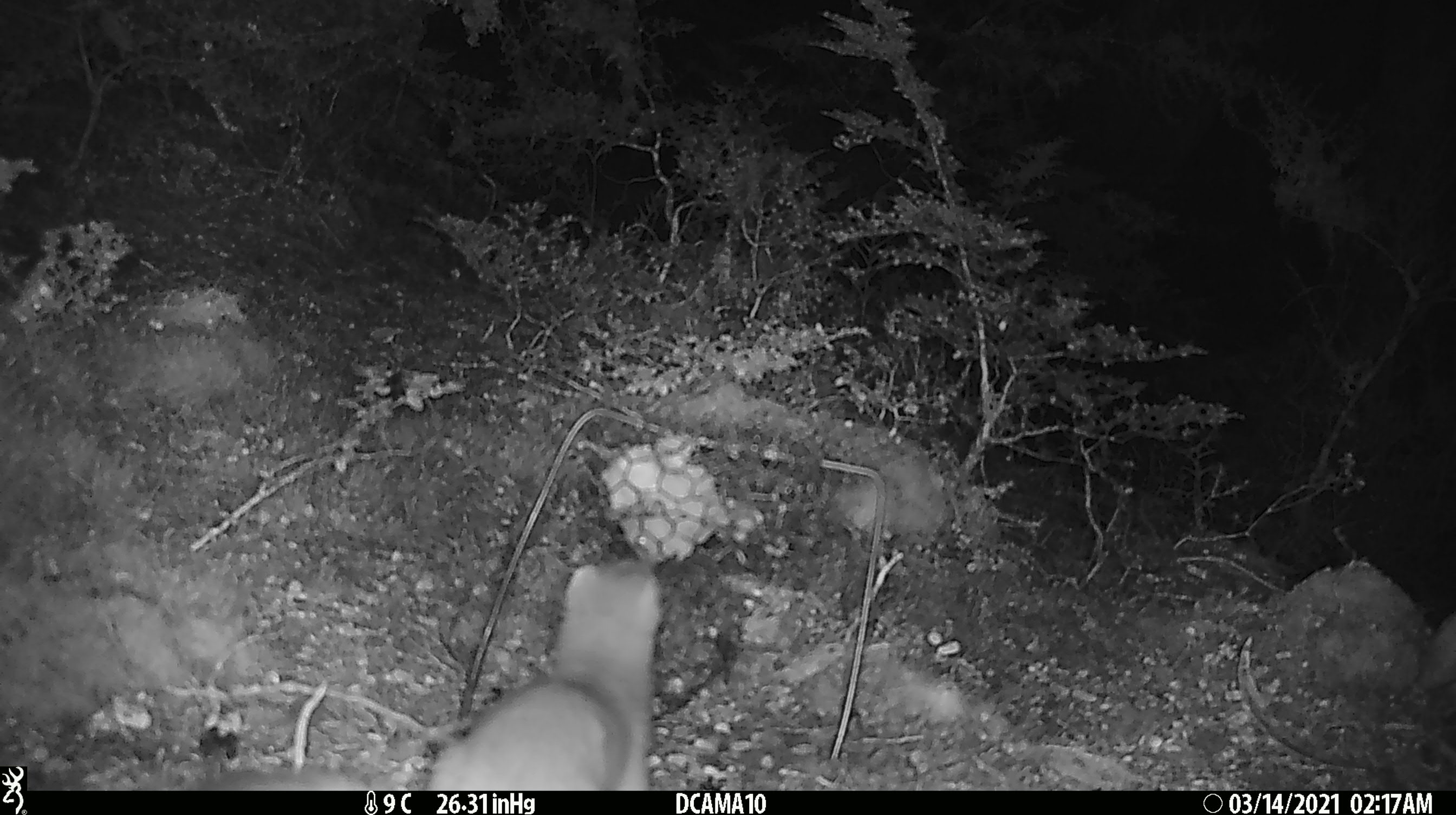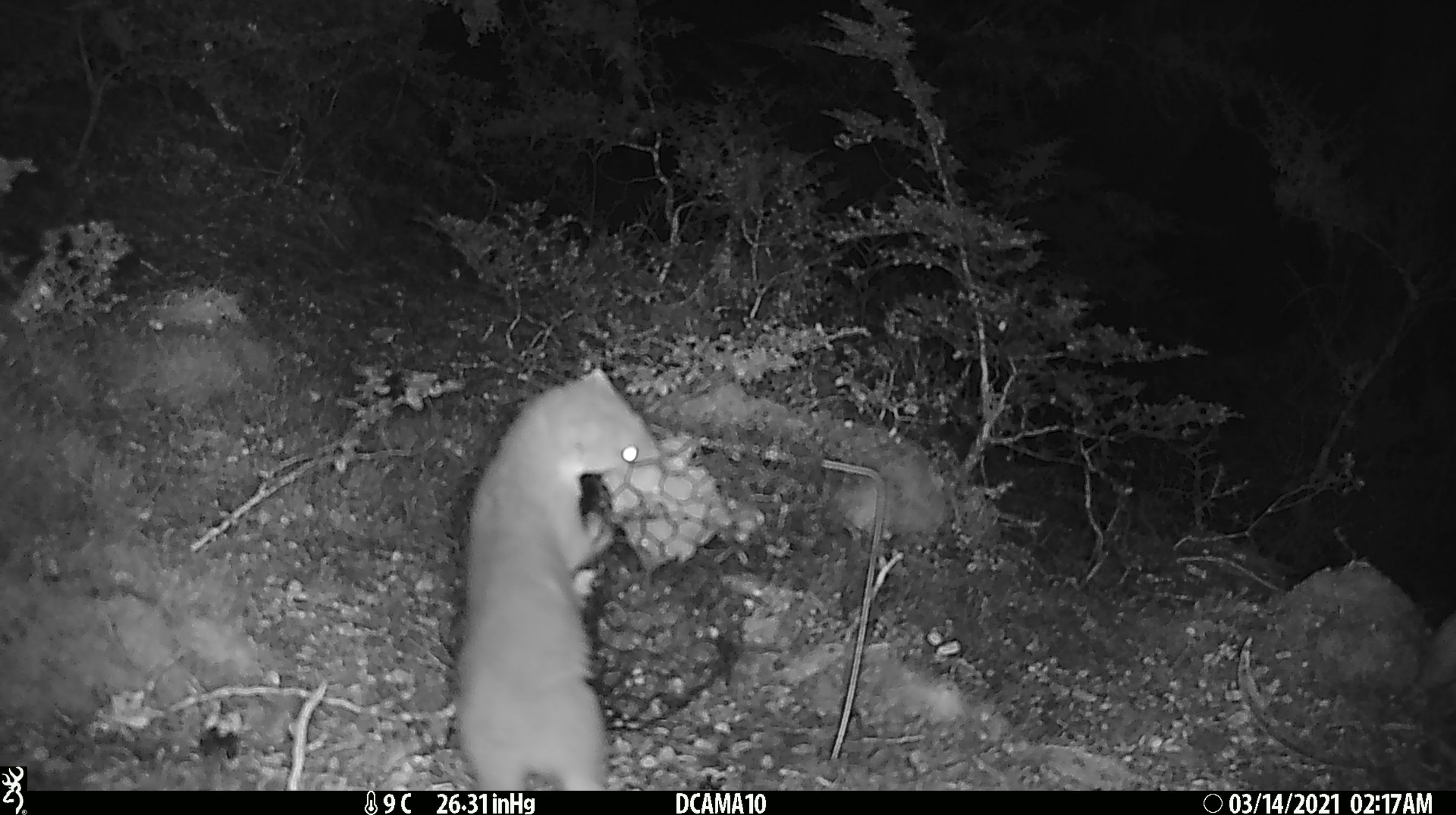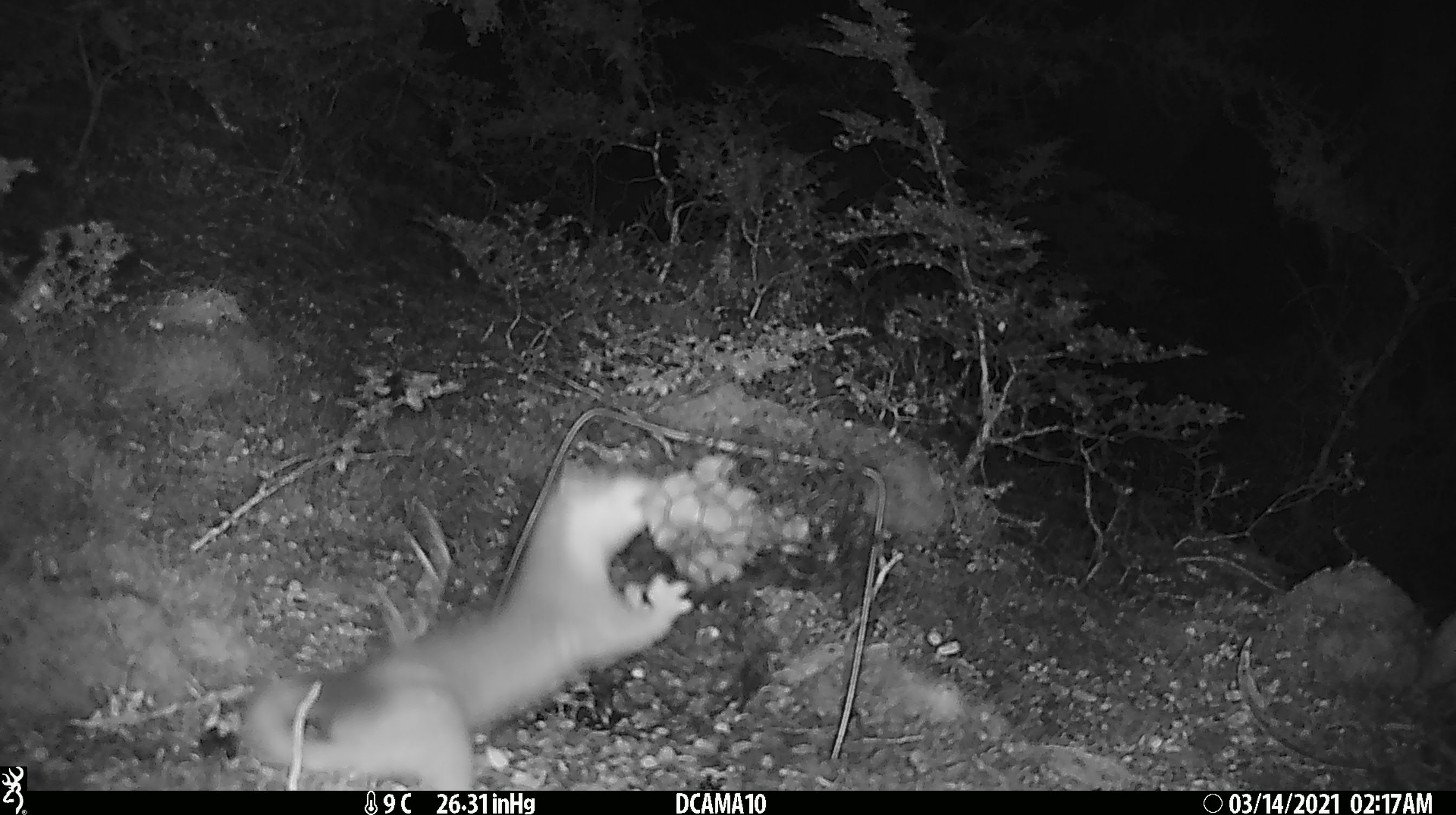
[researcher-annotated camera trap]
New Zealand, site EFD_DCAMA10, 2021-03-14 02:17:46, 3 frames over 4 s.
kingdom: Animalia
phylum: Chordata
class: Mammalia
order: Carnivora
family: Mustelidae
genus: Mustela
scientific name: Mustela erminea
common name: stoat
Stoat (Mustela erminea).